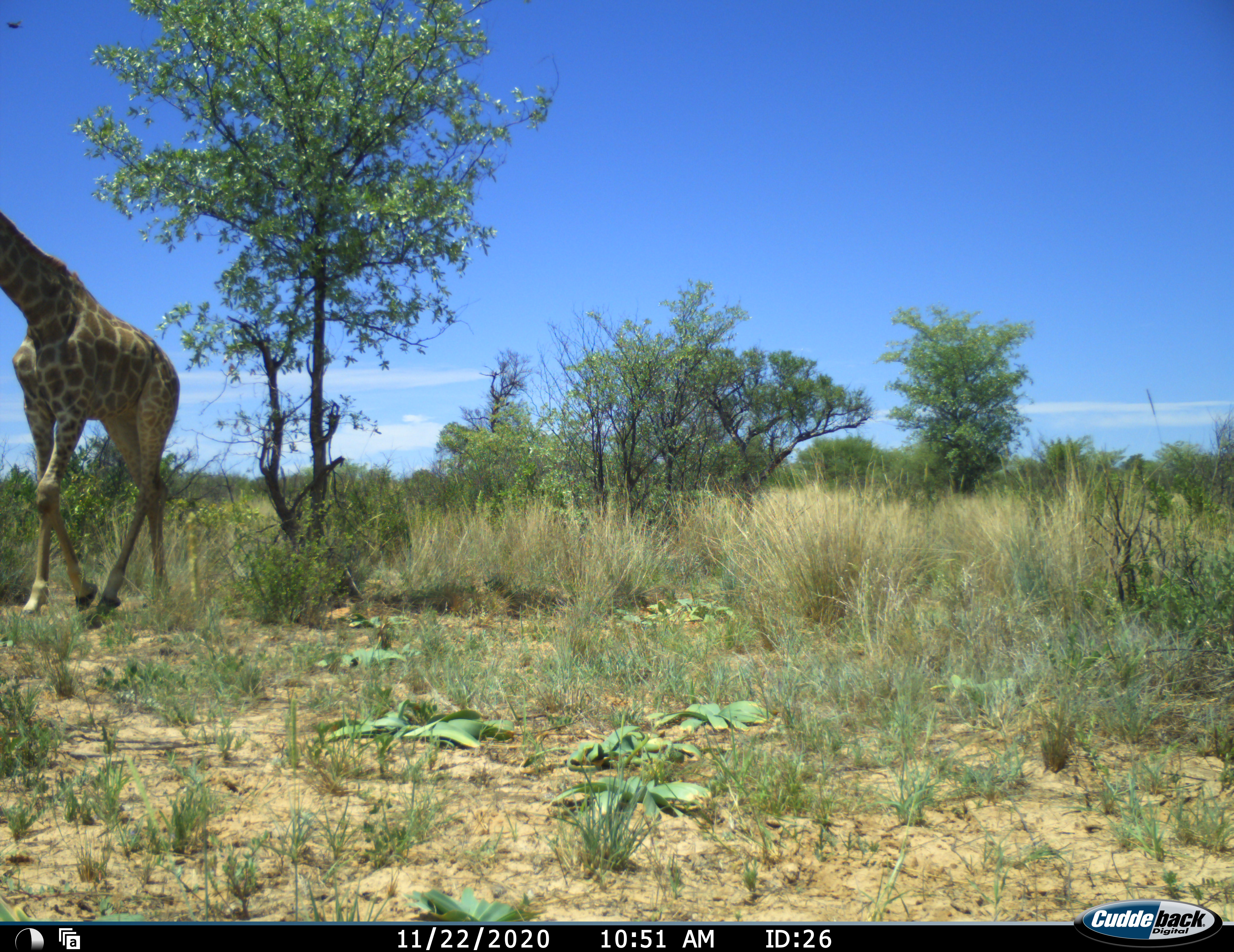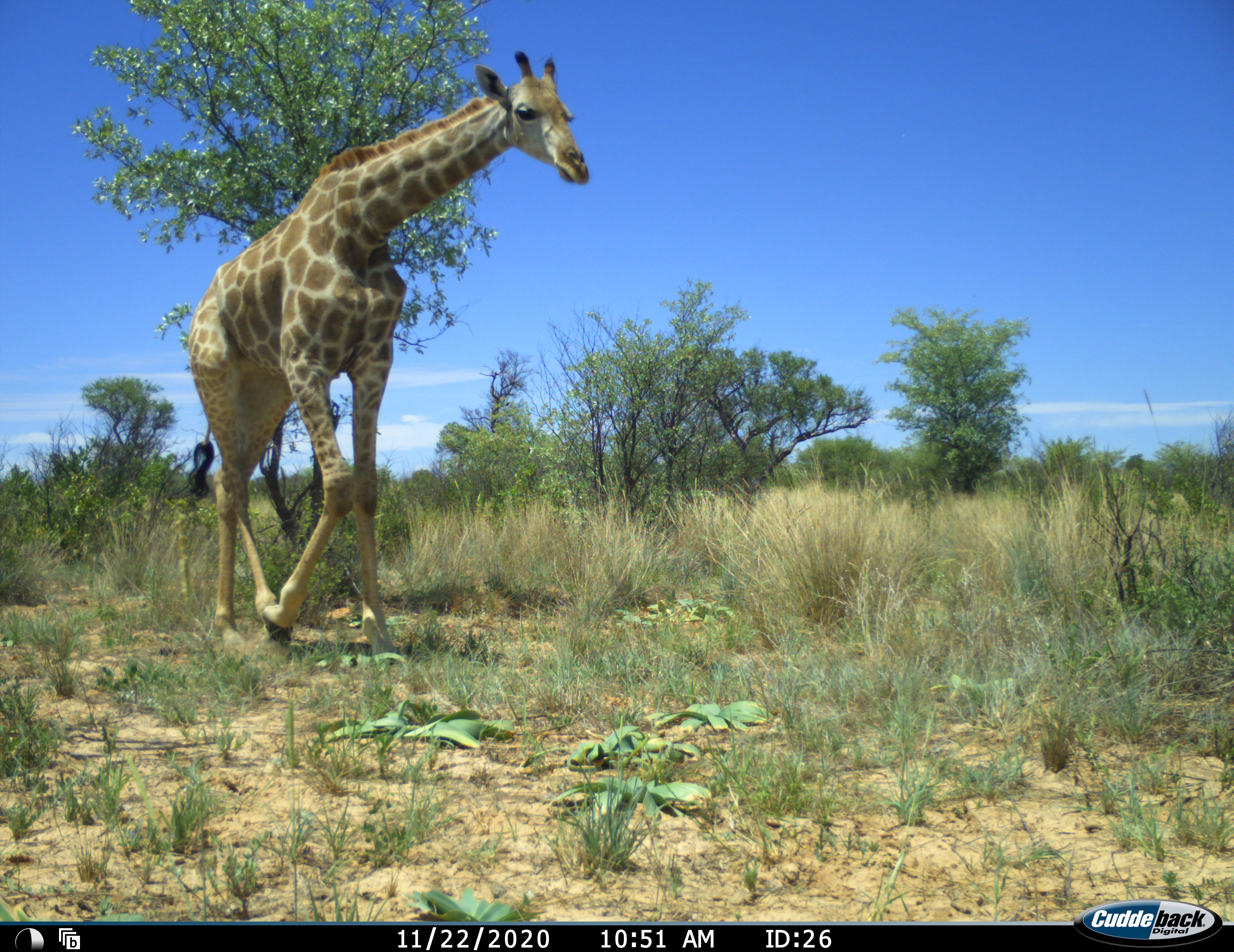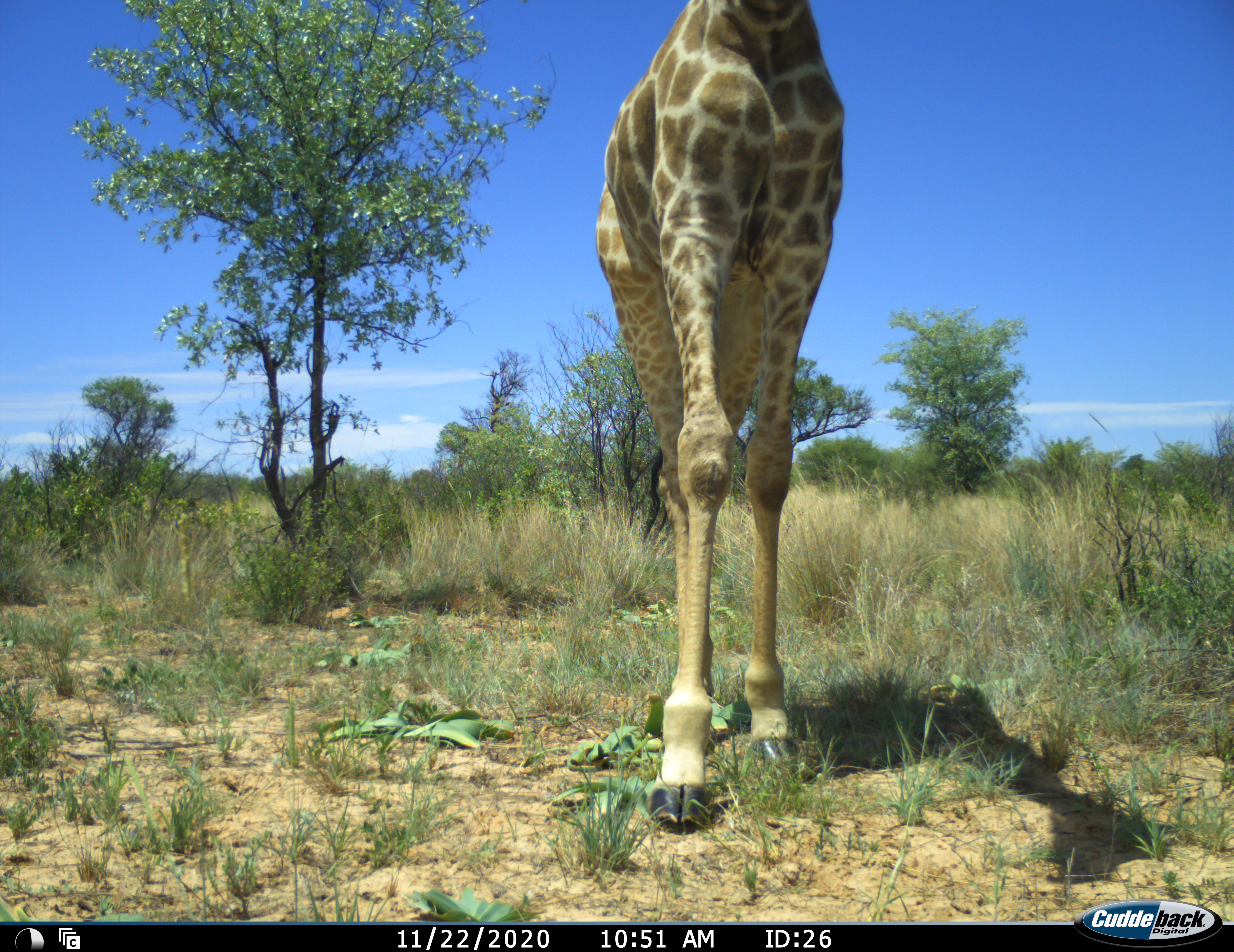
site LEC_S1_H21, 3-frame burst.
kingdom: Animalia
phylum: Chordata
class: Mammalia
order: Artiodactyla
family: Giraffidae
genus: Giraffa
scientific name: Giraffa camelopardalis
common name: giraffe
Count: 1.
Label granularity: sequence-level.